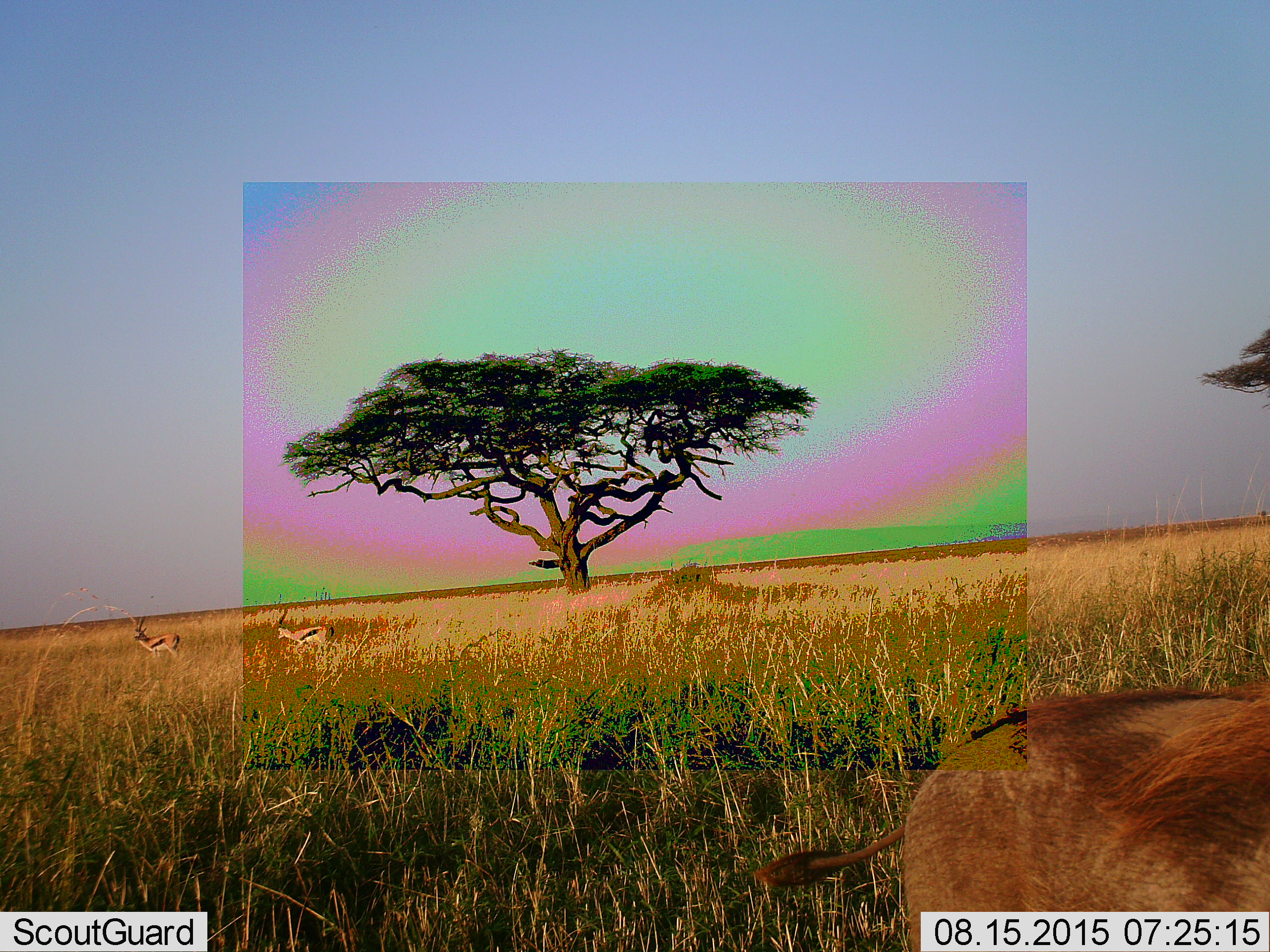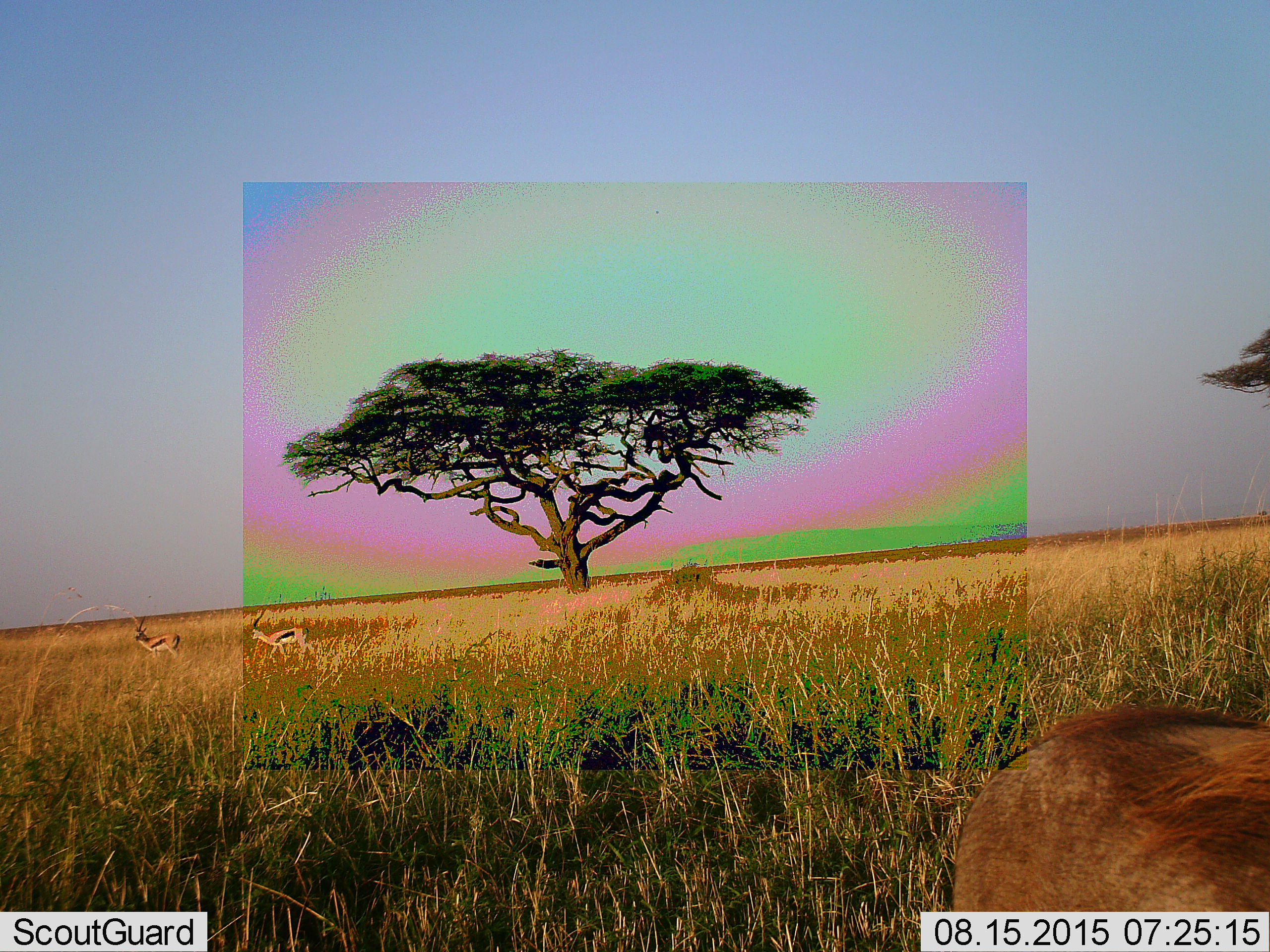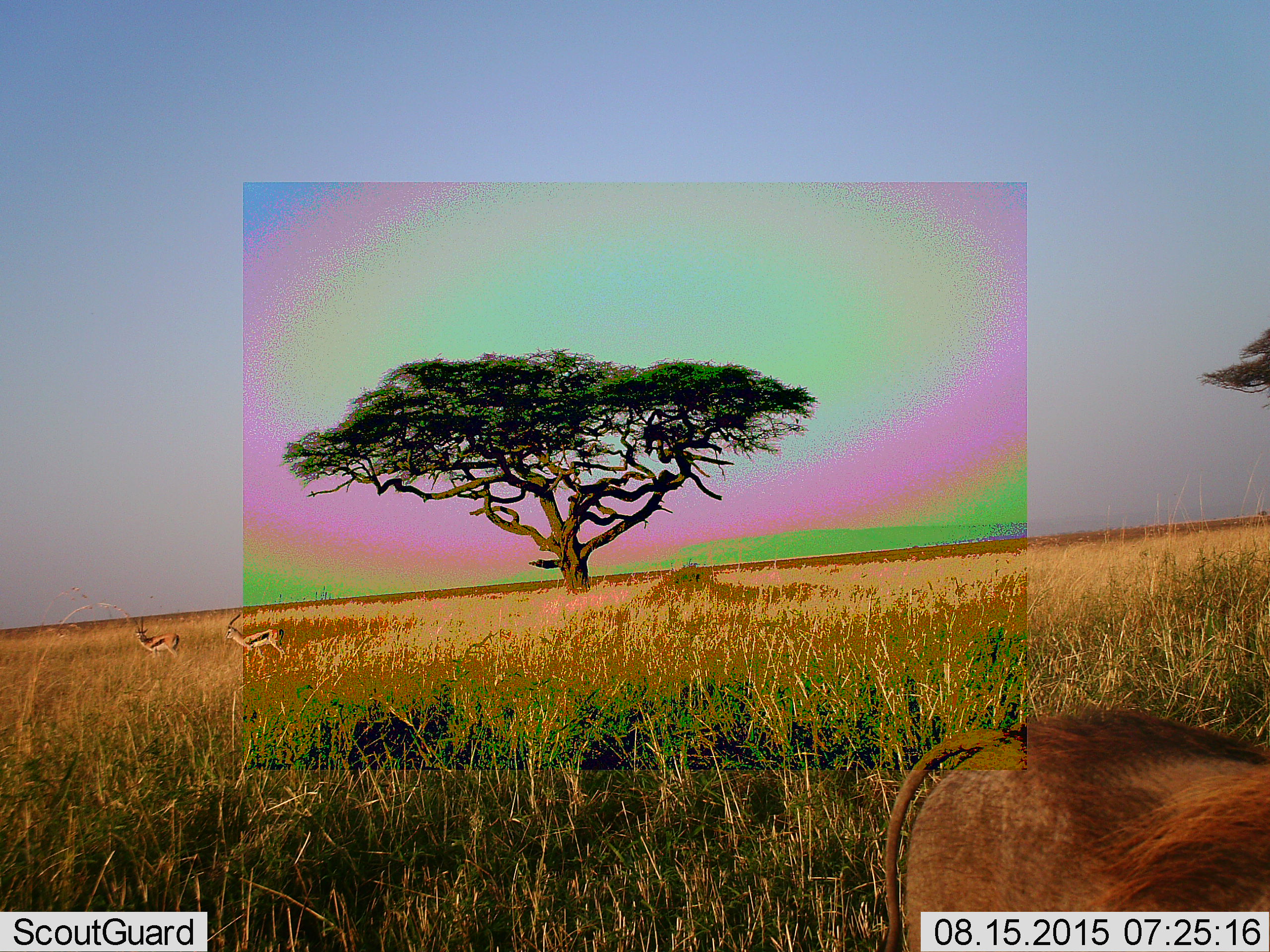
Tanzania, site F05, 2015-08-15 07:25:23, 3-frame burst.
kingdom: Animalia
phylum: Chordata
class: Mammalia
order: Artiodactyla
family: Bovidae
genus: Eudorcas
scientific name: Eudorcas thomsonii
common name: thomson's gazelle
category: gazellethomsons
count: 2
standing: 28%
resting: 0%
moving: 89%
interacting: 0%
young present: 0%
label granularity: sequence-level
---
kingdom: Animalia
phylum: Chordata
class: Mammalia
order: Artiodactyla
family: Suidae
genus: Phacochoerus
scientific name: Phacochoerus africanus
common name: warthog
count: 1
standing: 88%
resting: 0%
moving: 12%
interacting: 0%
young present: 0%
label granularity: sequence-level